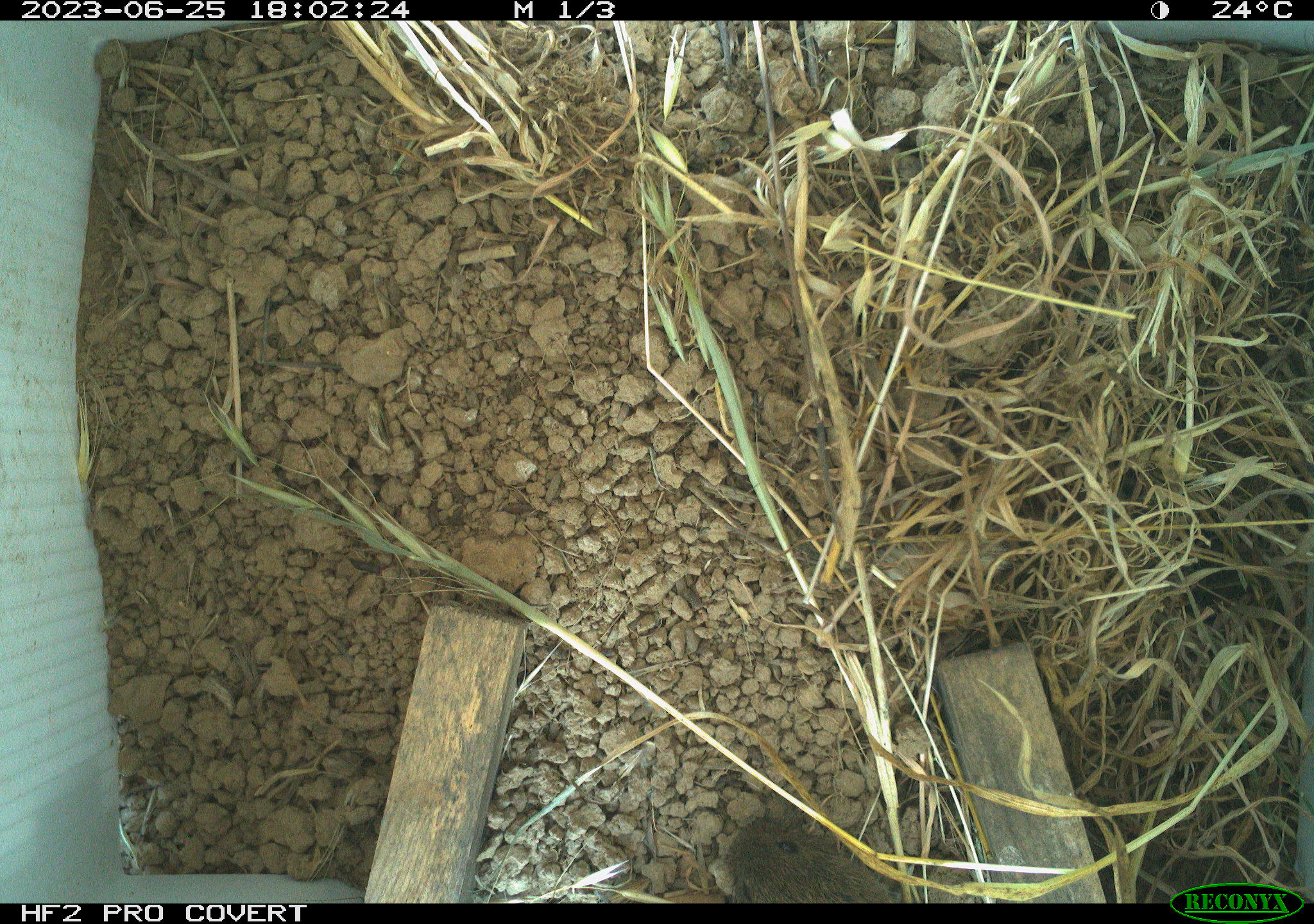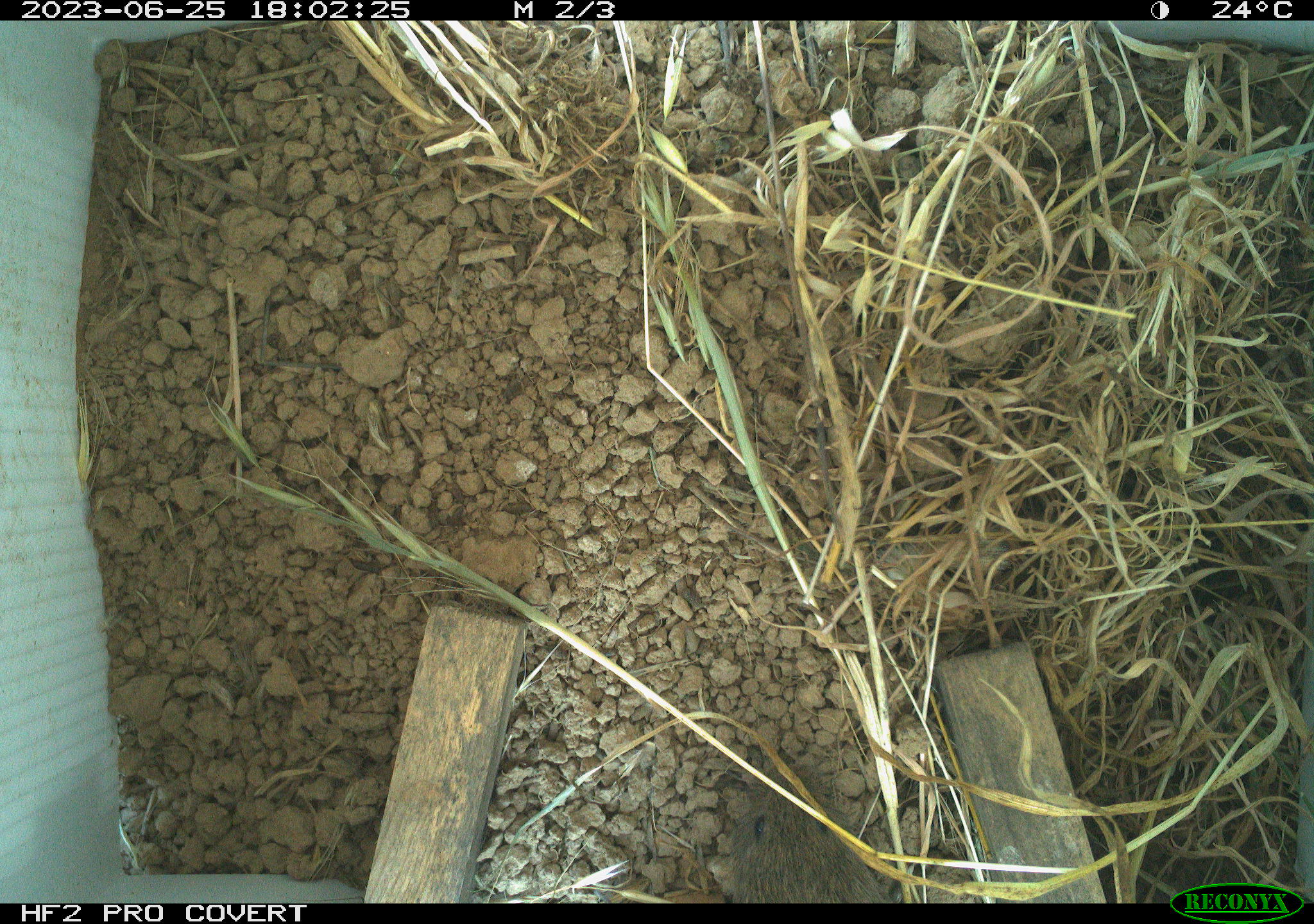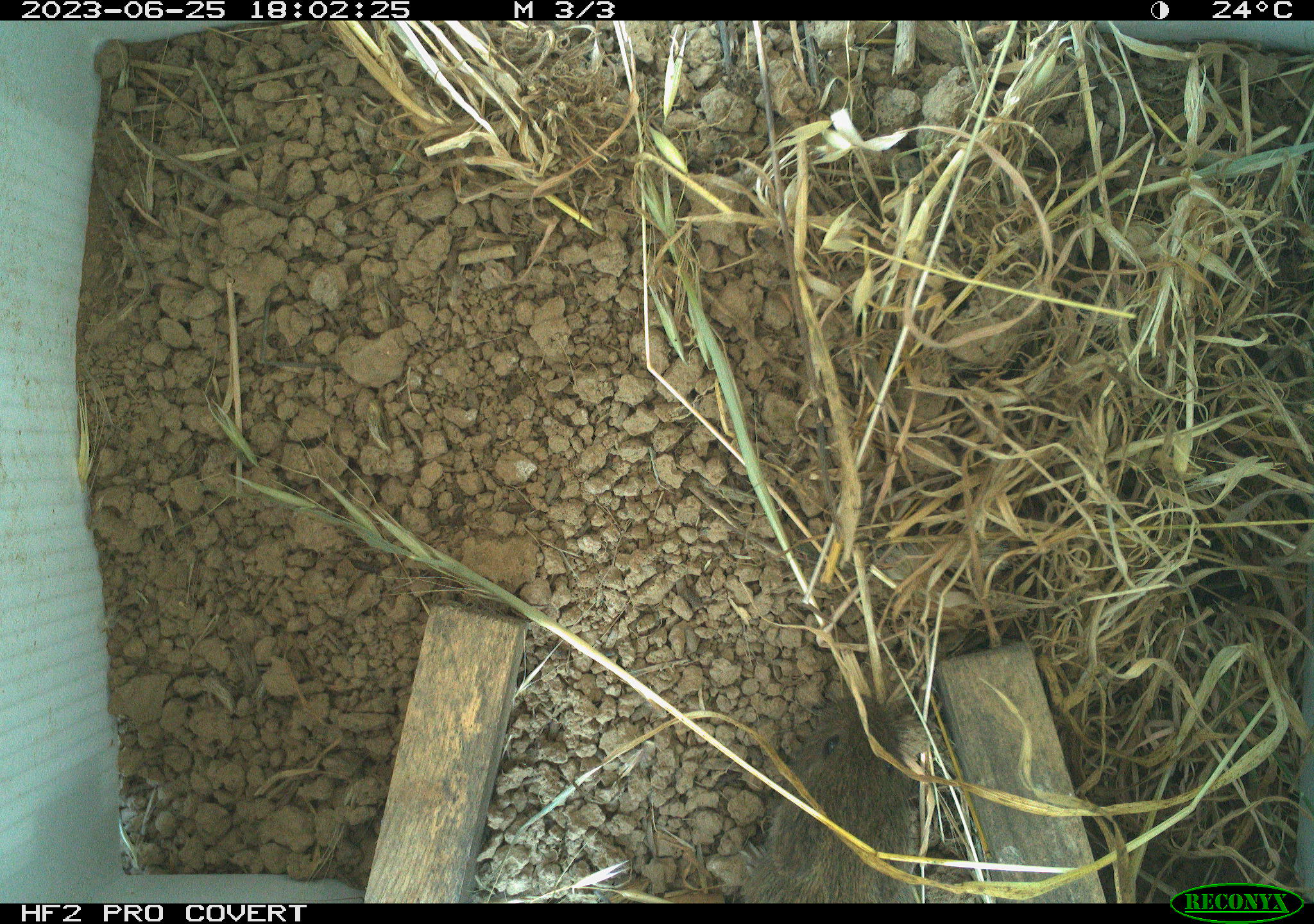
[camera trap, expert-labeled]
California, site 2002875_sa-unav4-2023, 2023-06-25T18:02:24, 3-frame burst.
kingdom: Animalia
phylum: Chordata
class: Mammalia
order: Rodentia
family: Cricetidae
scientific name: Arvicolinae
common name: voles, lemmings, and muskrats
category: arvicolinae subfamily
Arvicolinae subfamily (voles, lemmings, and muskrats) (Arvicolinae).